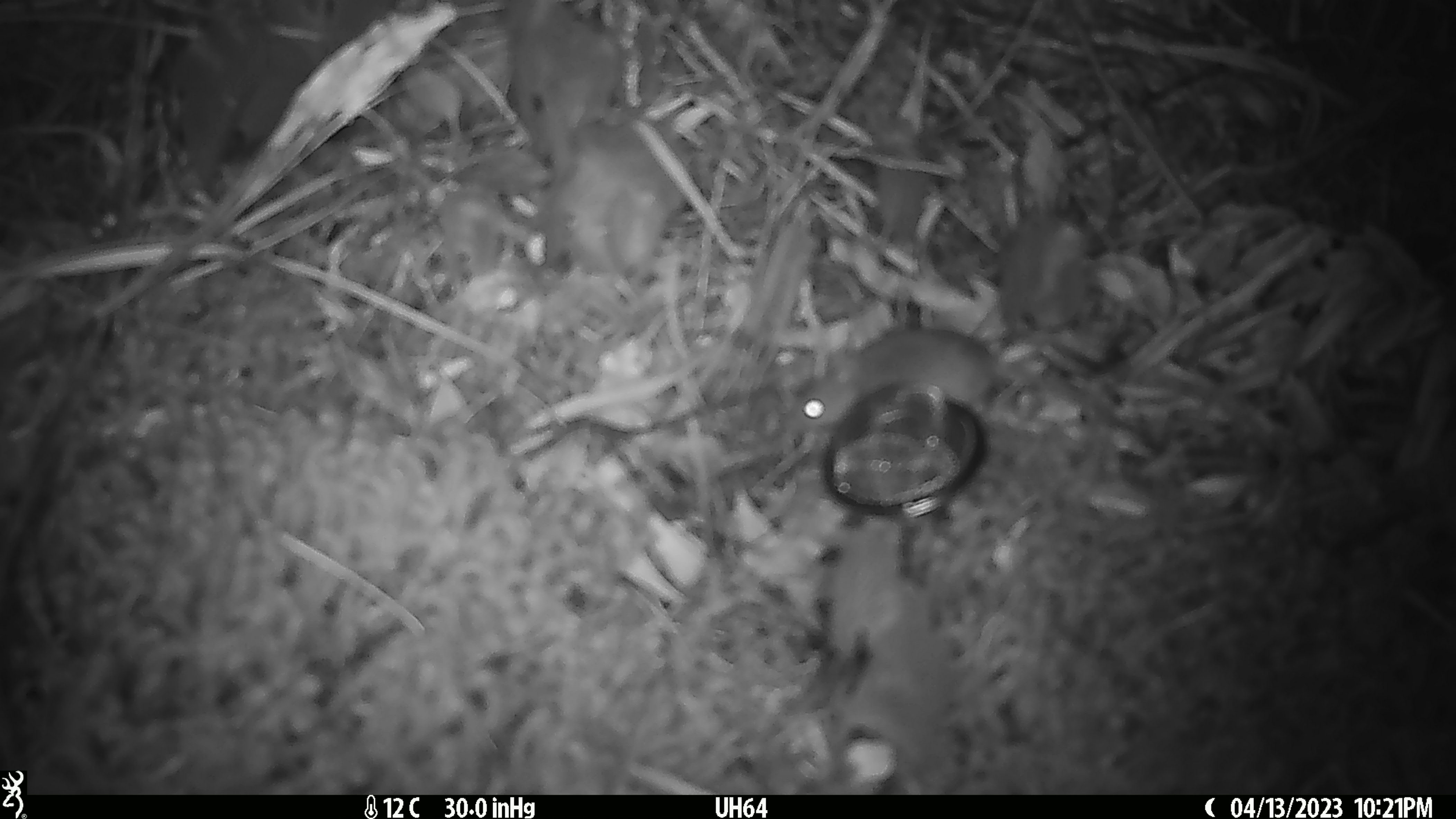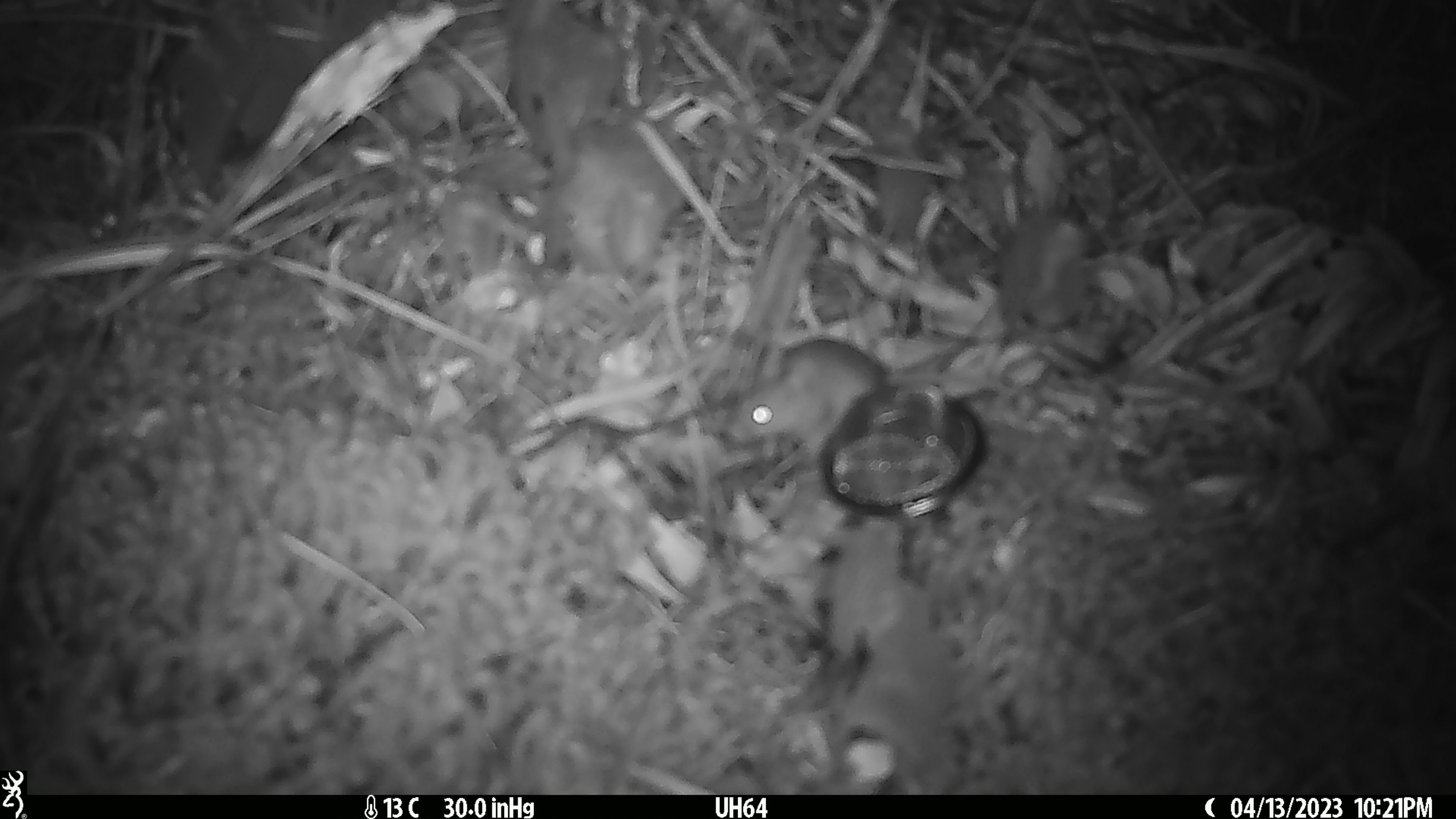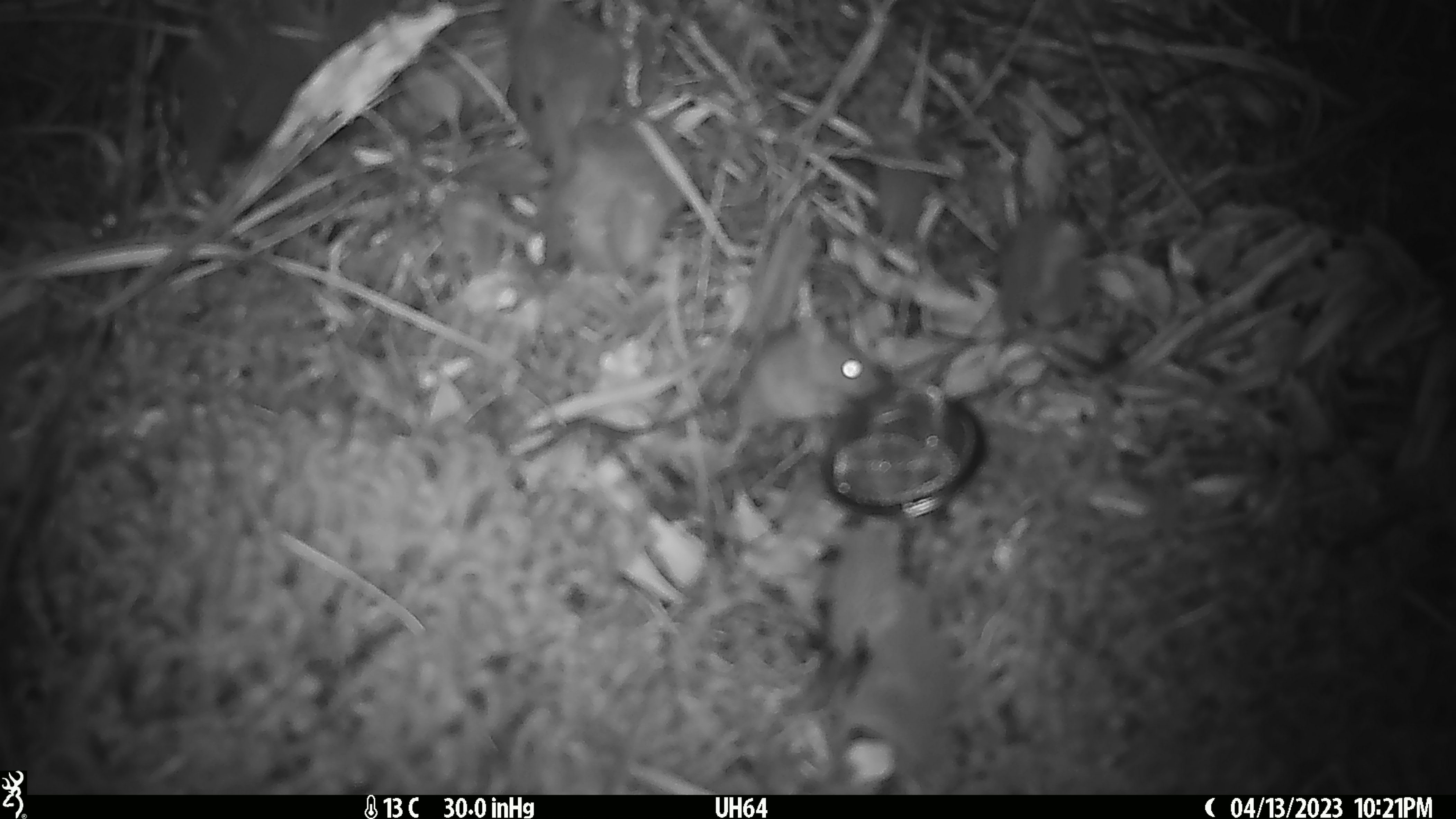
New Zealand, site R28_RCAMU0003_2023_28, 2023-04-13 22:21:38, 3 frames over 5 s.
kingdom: Animalia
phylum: Chordata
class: Mammalia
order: Rodentia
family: Muridae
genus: Mus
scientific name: Mus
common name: mouse